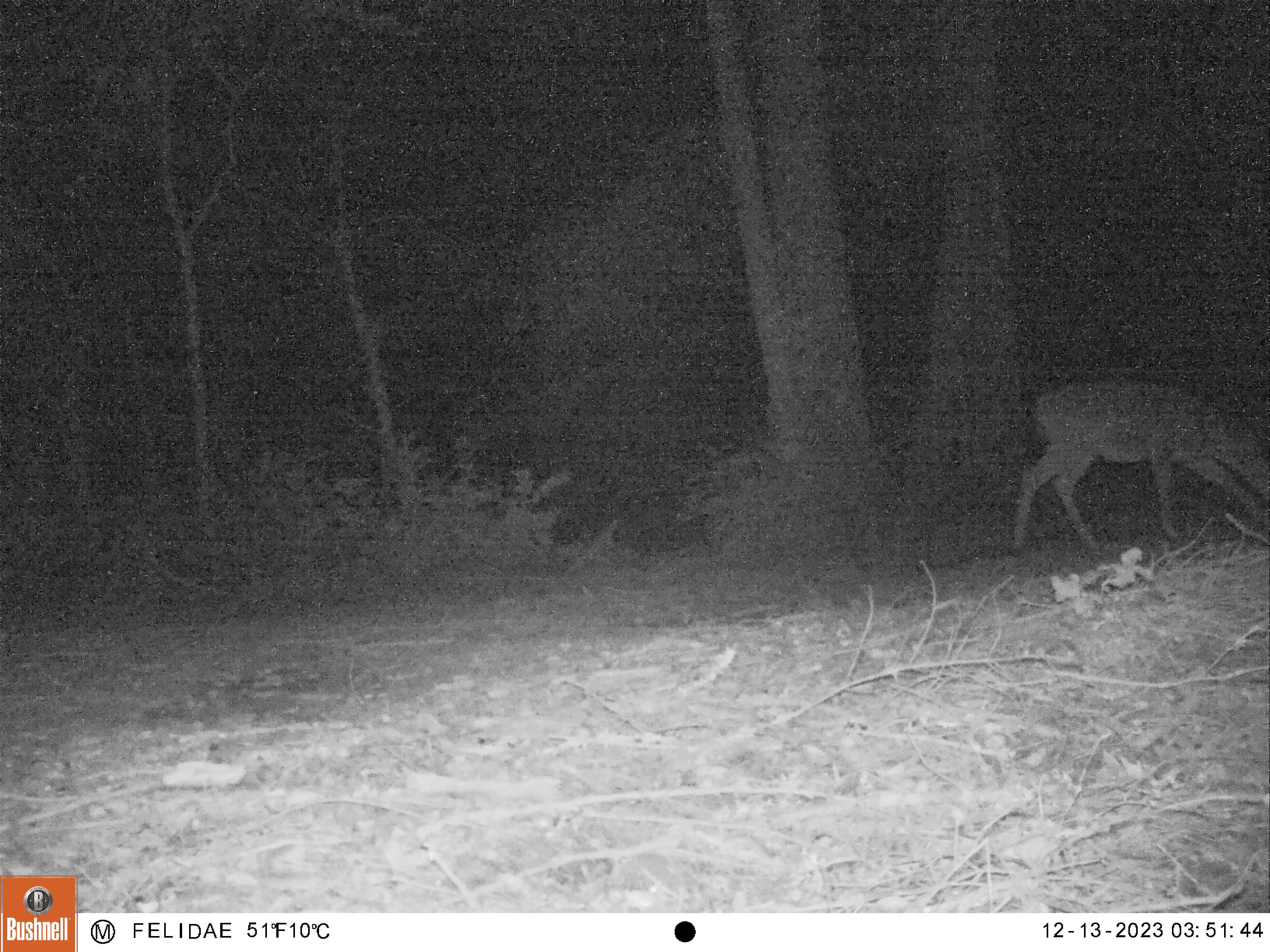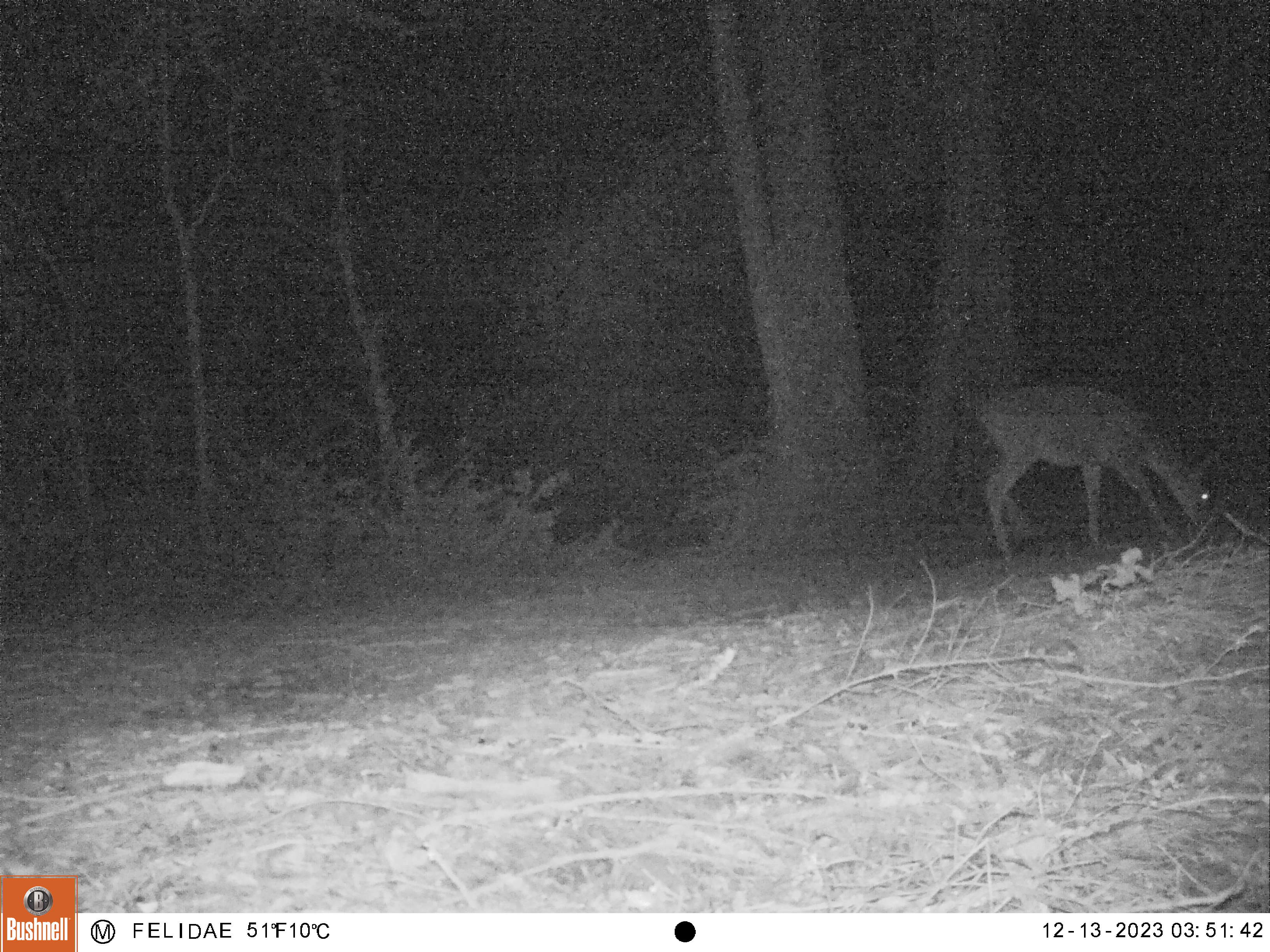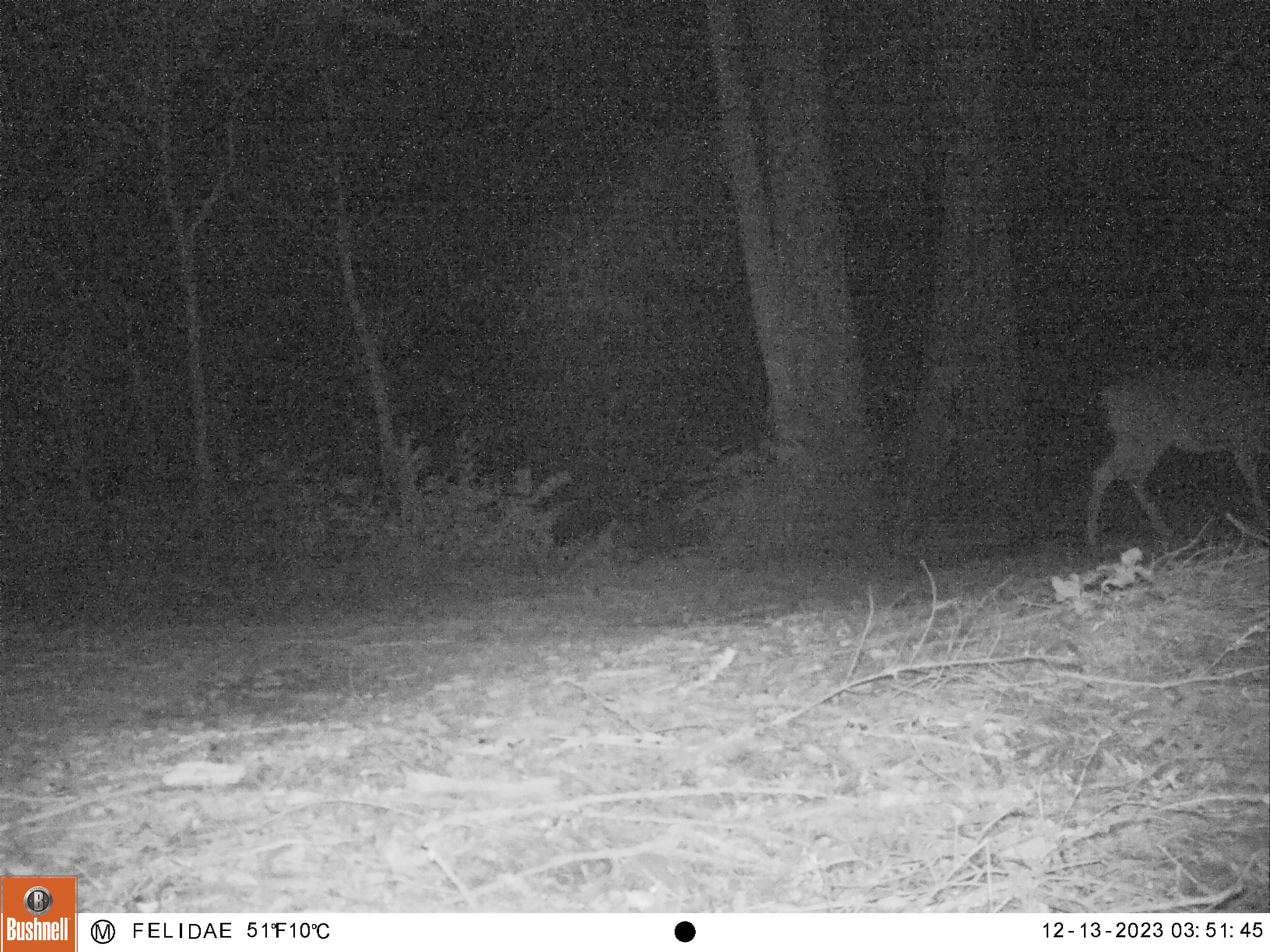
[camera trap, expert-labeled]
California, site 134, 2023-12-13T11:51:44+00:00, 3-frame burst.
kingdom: Animalia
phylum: Chordata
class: Mammalia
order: Artiodactyla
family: Cervidae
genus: Odocoileus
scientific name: Odocoileus hemionus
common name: mule deer